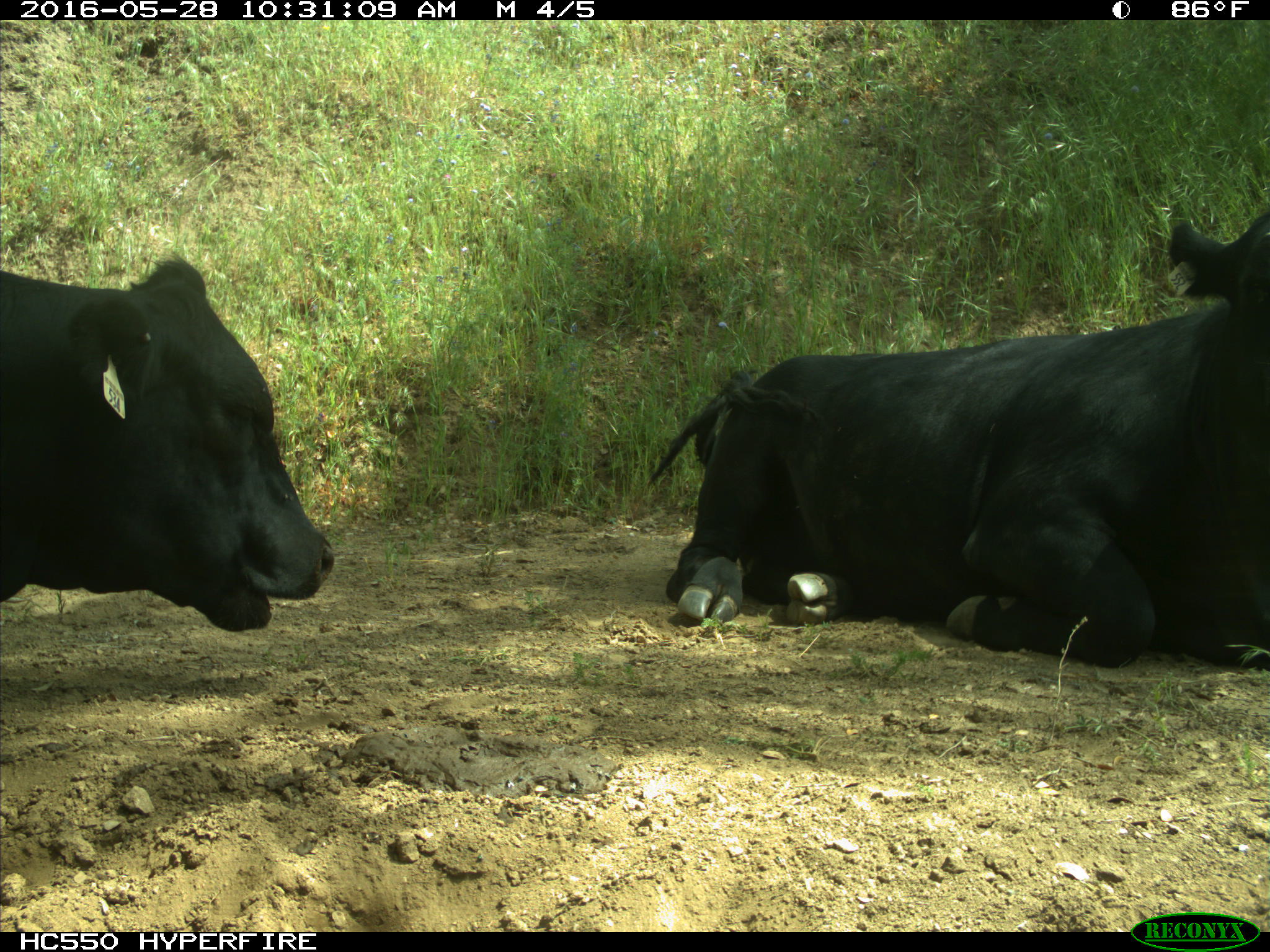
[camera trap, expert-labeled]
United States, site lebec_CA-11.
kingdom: Animalia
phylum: Chordata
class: Mammalia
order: Artiodactyla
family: Bovidae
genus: Bos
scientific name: Bos taurus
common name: domestic cow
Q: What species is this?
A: Bos taurus (domestic cow).